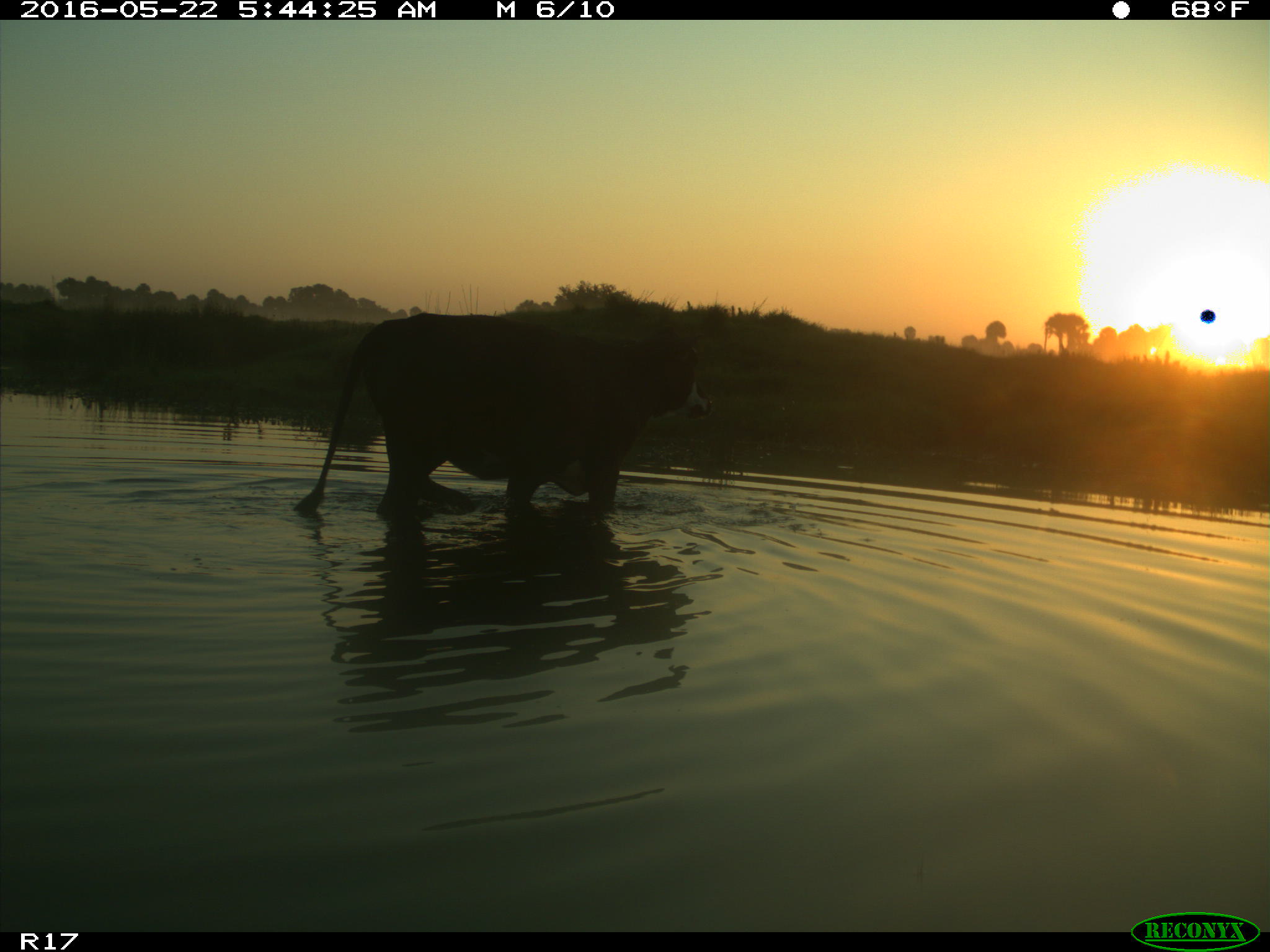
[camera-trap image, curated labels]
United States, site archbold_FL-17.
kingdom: Animalia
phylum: Chordata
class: Mammalia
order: Artiodactyla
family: Bovidae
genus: Bos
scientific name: Bos taurus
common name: domestic cow